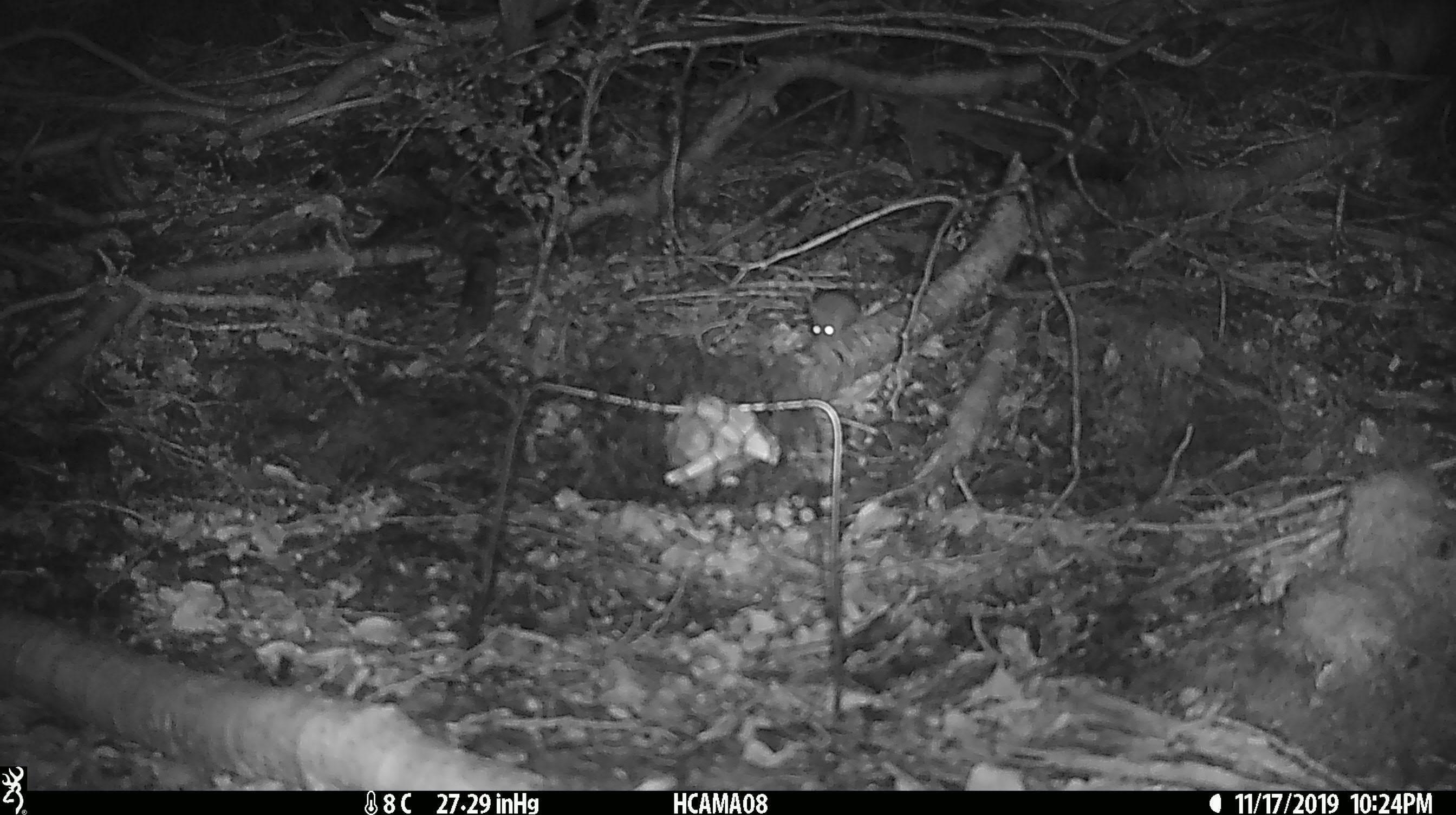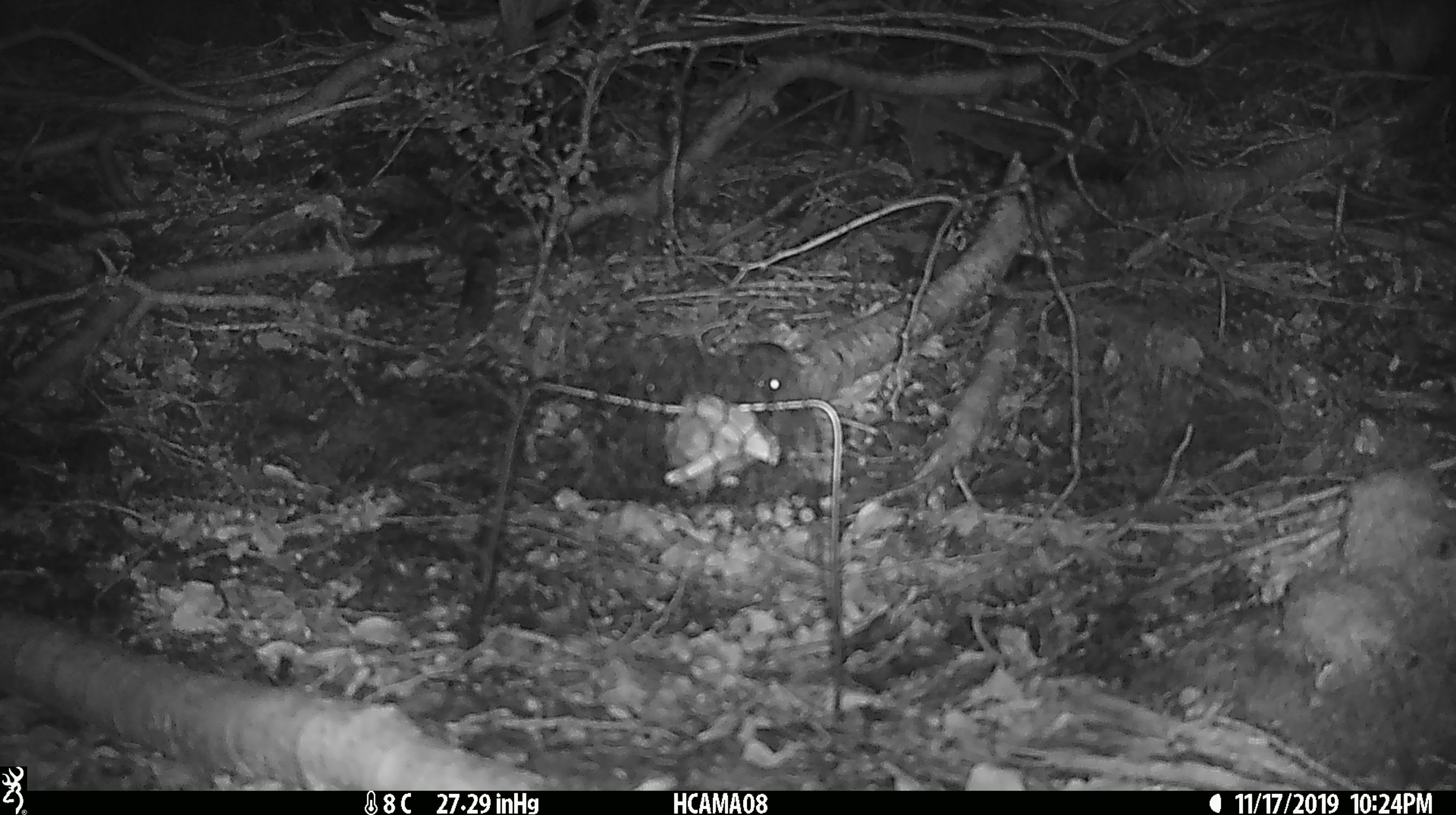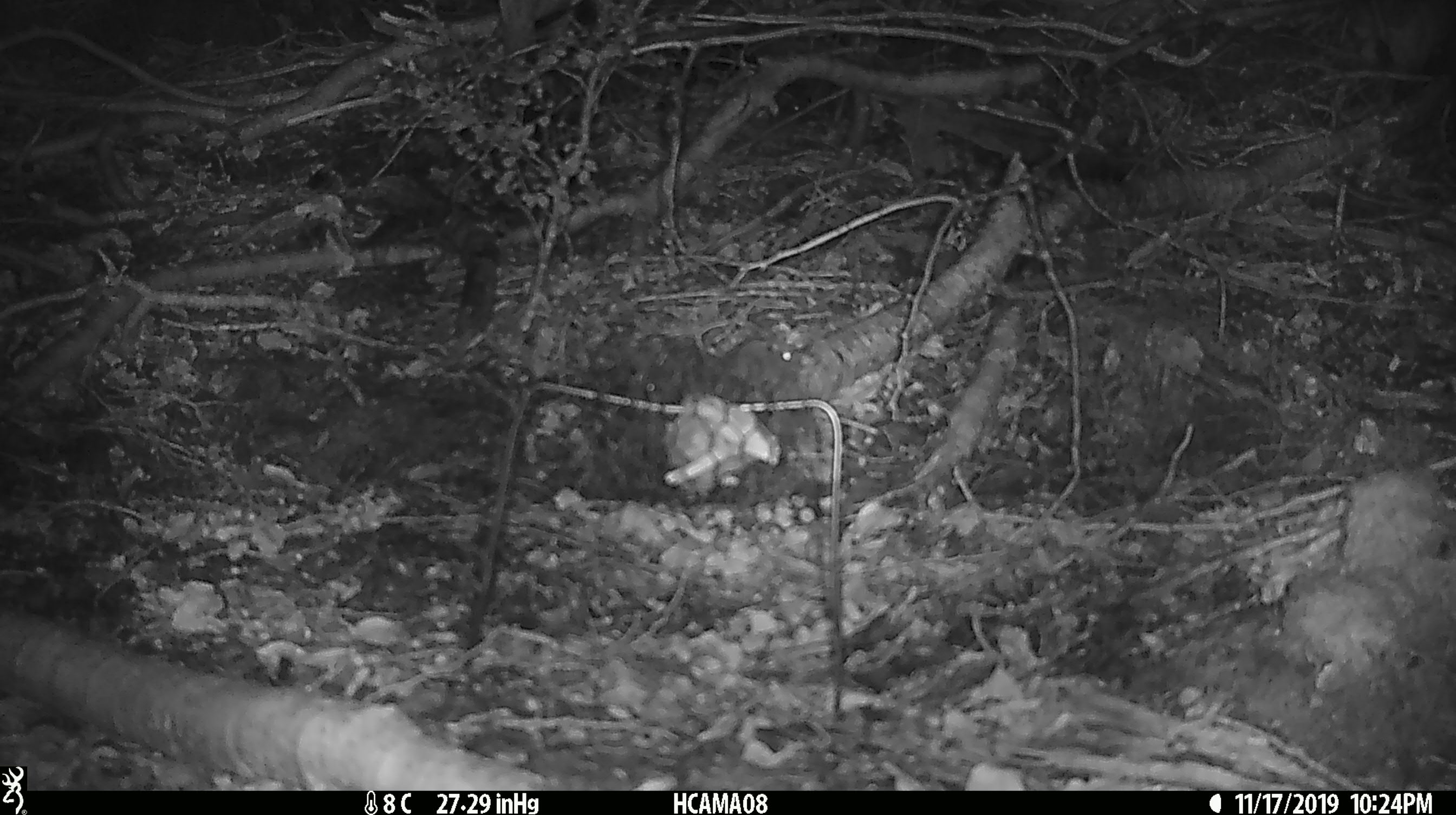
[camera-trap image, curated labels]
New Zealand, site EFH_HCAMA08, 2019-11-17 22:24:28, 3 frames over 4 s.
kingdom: Animalia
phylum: Chordata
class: Mammalia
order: Rodentia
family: Muridae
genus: Mus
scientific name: Mus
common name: mouse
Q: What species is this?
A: Mouse (Mus).